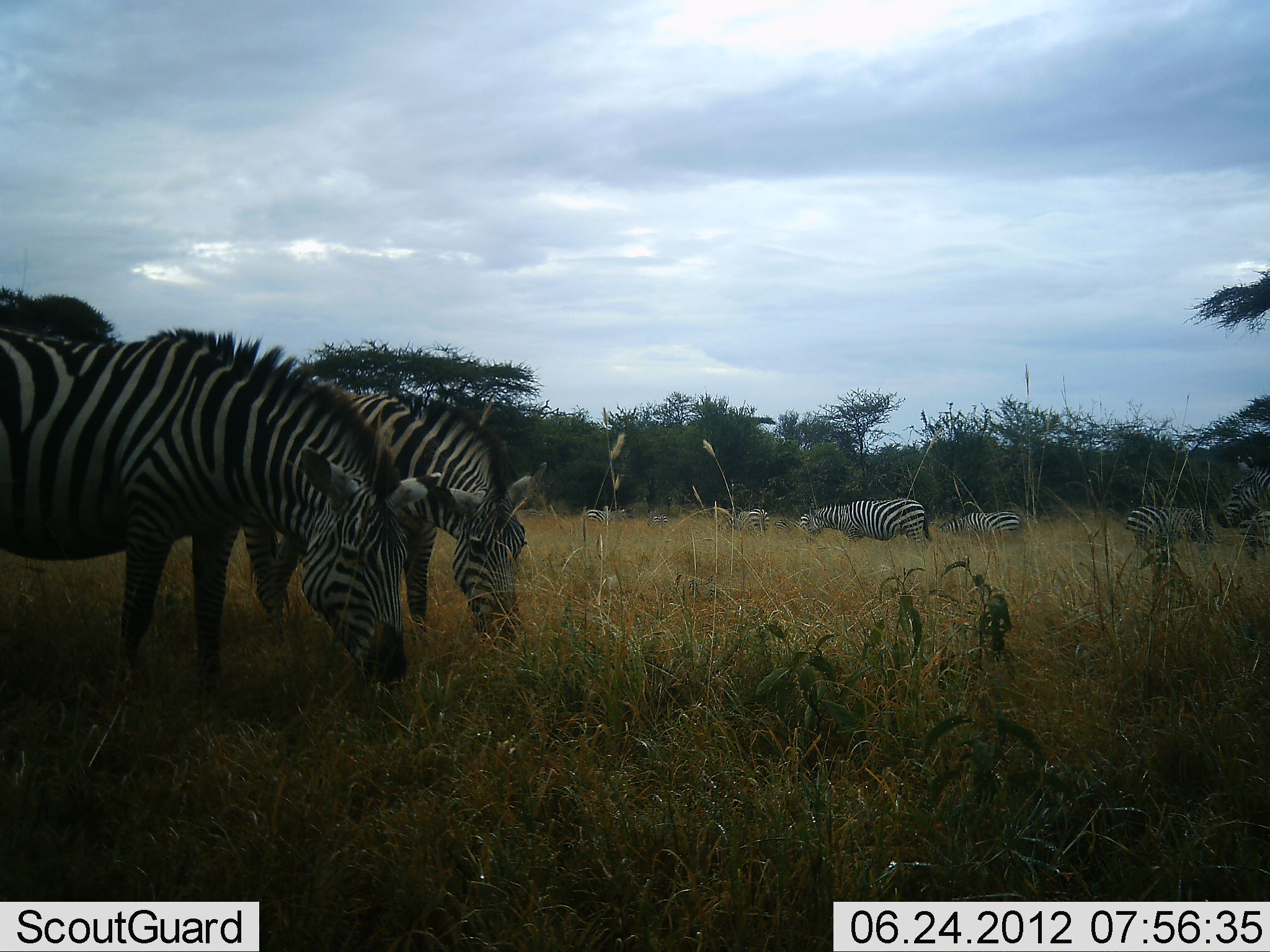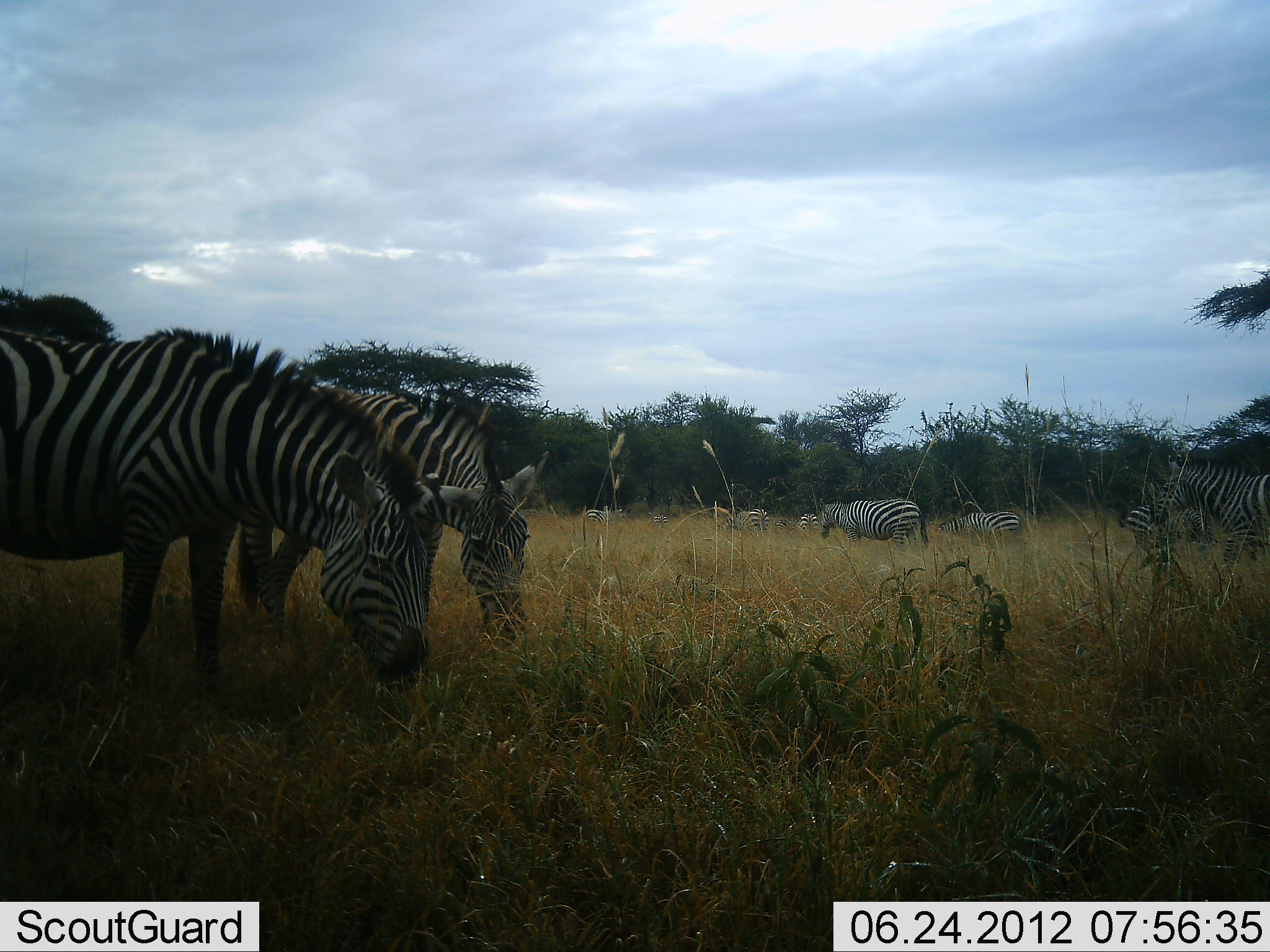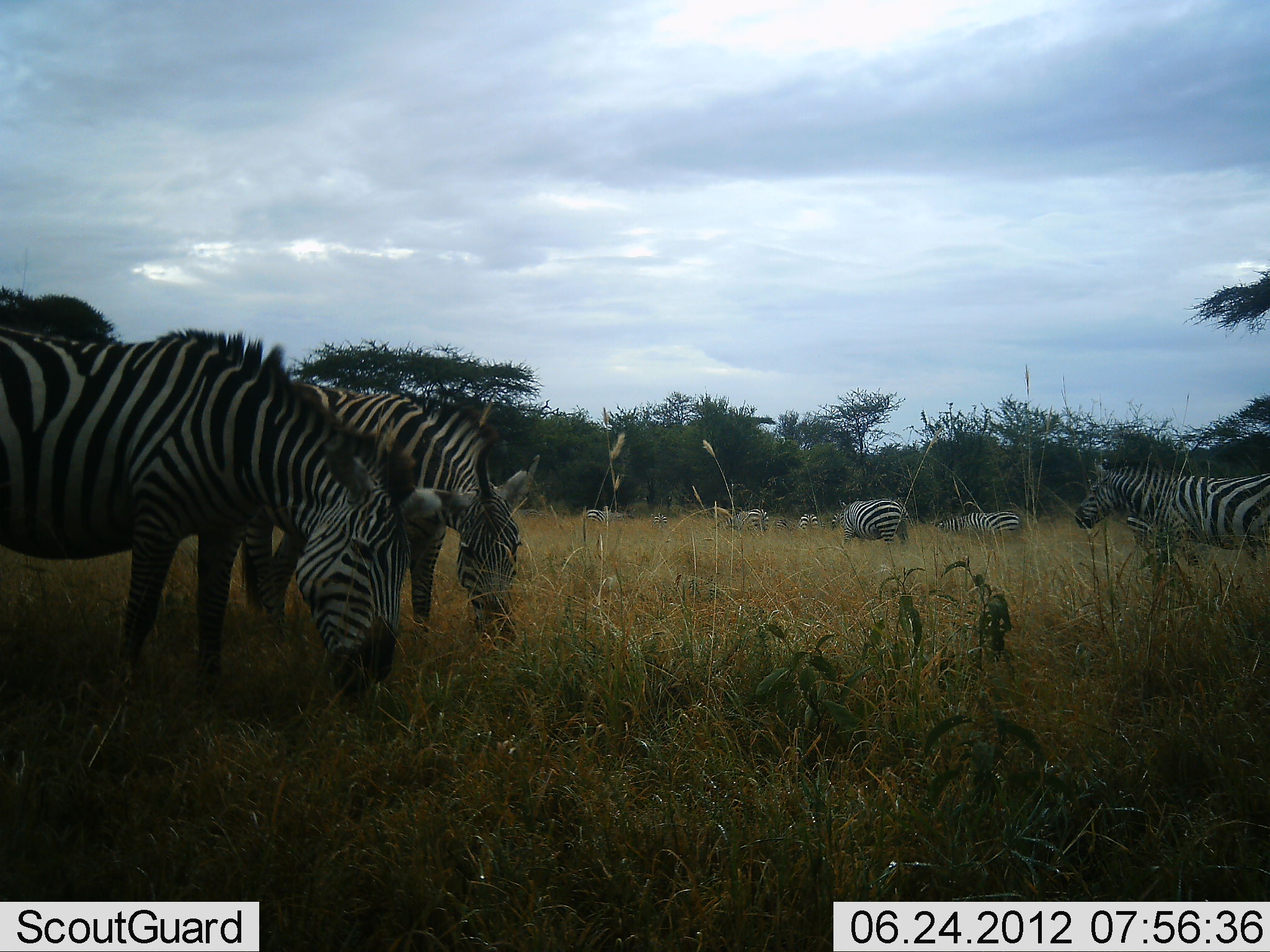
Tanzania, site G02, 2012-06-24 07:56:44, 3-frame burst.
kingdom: Animalia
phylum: Chordata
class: Mammalia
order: Perissodactyla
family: Equidae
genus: Equus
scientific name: Equus quagga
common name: plains zebra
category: zebra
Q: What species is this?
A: Zebra (plains zebra) (Equus quagga).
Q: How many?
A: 10.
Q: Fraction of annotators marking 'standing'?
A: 60%.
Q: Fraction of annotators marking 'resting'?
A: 0%.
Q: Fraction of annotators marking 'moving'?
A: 80%.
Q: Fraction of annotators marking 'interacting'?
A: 0%.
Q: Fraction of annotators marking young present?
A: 0%.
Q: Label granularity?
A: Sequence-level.